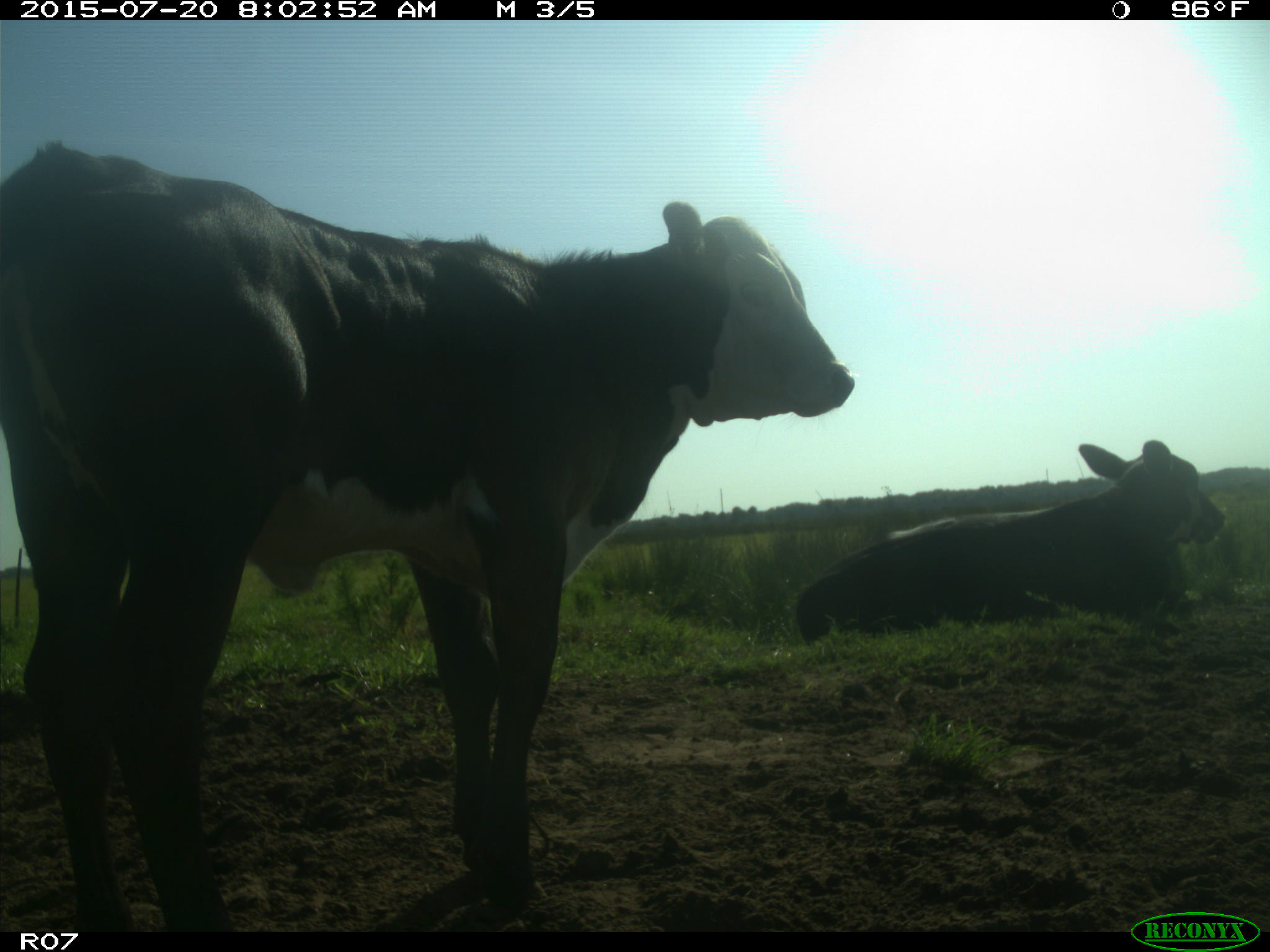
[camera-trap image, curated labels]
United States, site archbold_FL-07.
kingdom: Animalia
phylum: Chordata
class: Mammalia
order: Artiodactyla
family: Bovidae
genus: Bos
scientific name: Bos taurus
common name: domestic cow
Bos taurus (domestic cow).